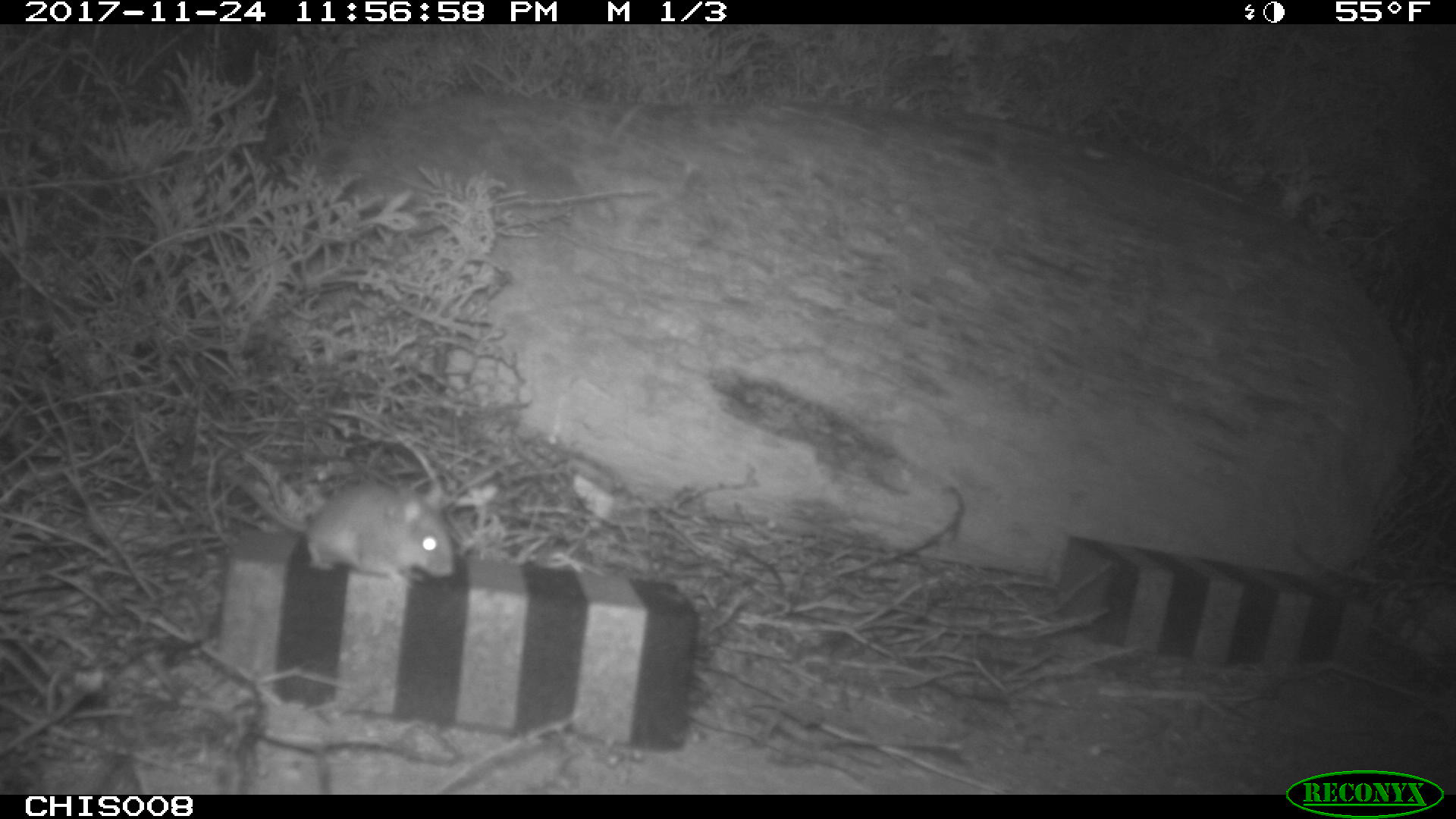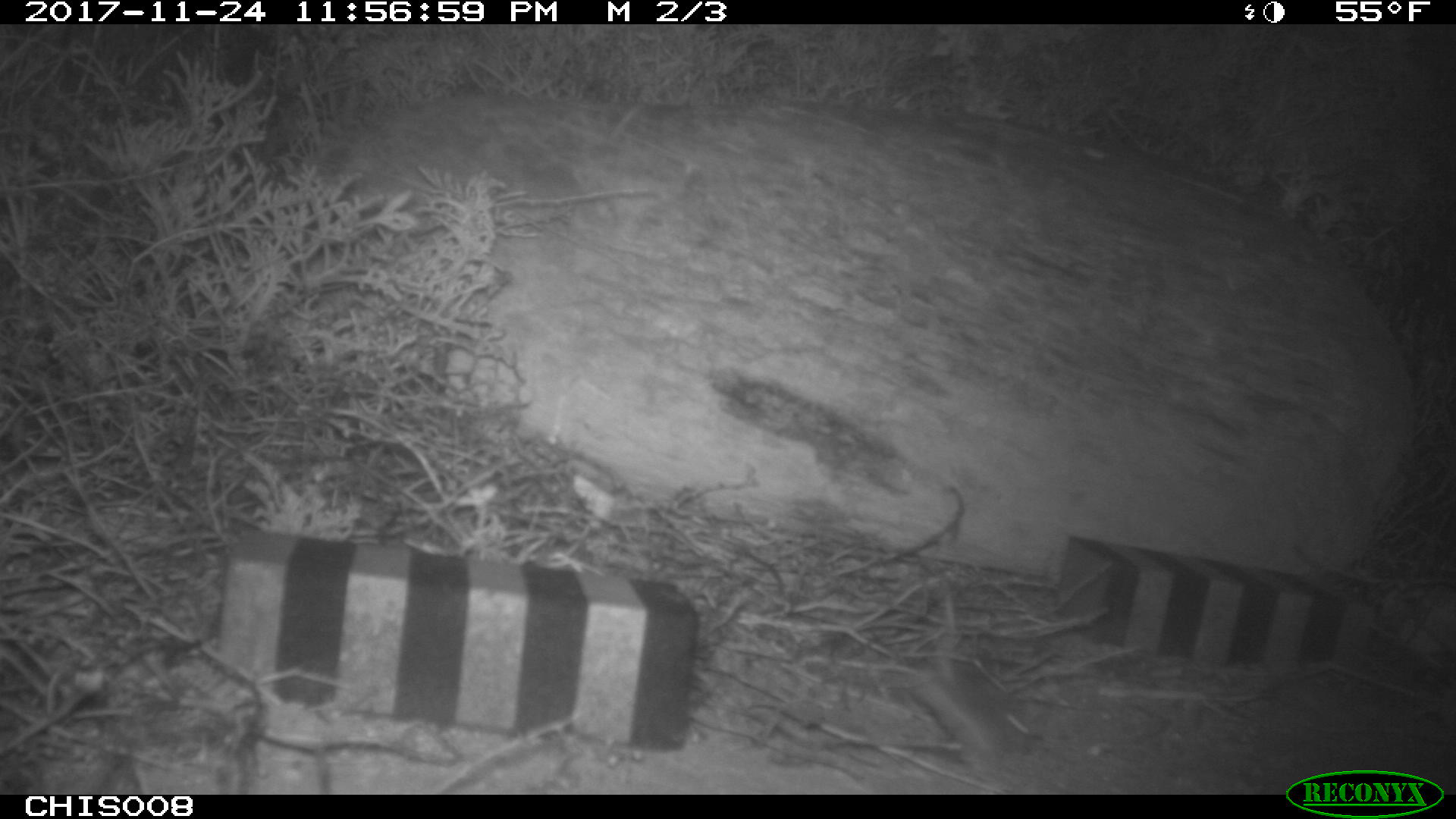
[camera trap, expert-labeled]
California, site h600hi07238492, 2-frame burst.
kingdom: Animalia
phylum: Chordata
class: Mammalia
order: Rodentia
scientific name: Rodentia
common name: rodent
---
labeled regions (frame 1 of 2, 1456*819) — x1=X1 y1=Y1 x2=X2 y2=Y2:
rodent: x1=224 y1=465 x2=453 y2=585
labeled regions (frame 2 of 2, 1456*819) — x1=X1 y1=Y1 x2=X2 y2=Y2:
rodent: x1=908 y1=681 x2=1030 y2=785